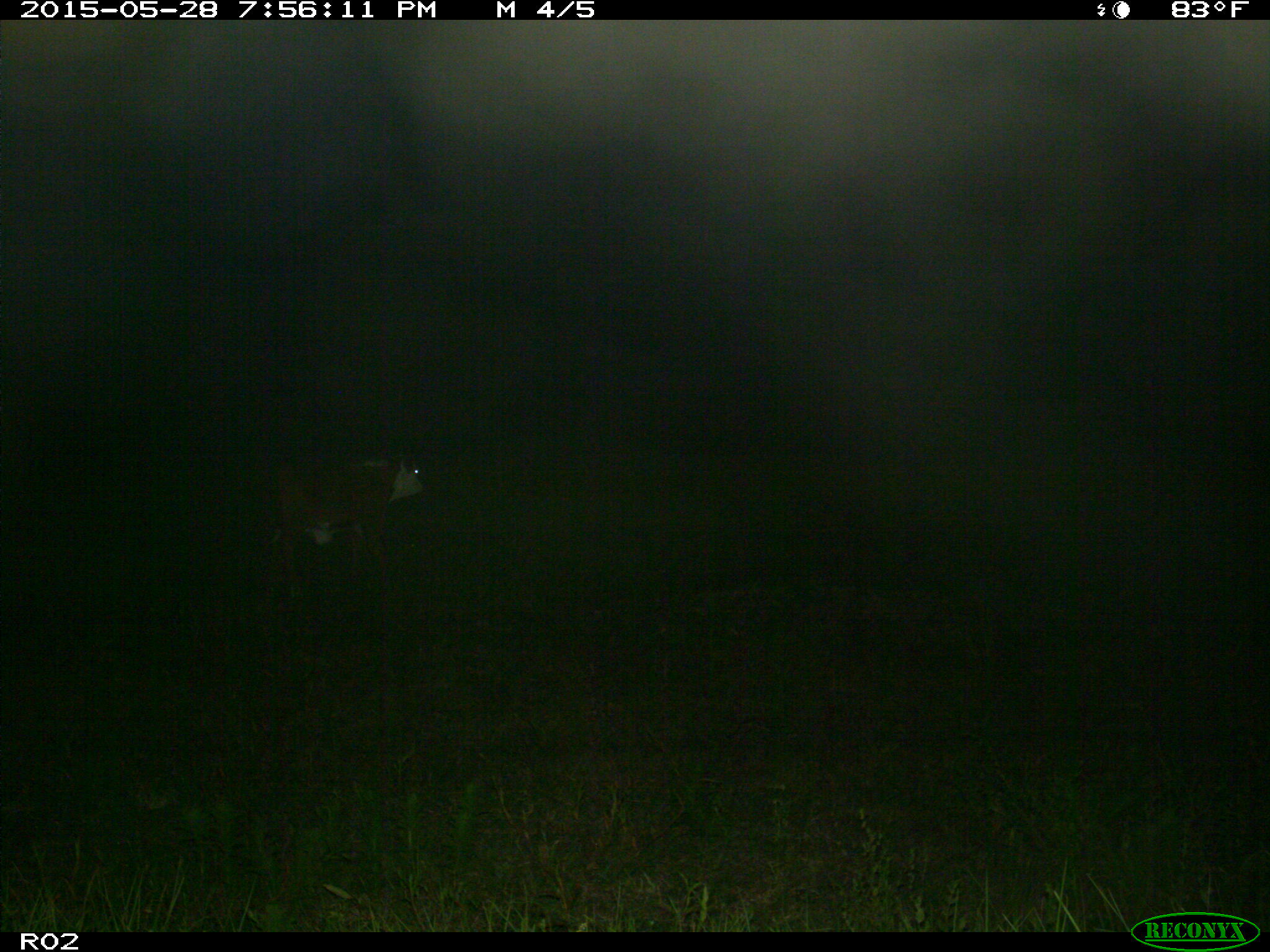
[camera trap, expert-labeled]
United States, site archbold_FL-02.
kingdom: Animalia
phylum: Chordata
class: Mammalia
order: Artiodactyla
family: Bovidae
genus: Bos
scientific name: Bos taurus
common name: domestic cow